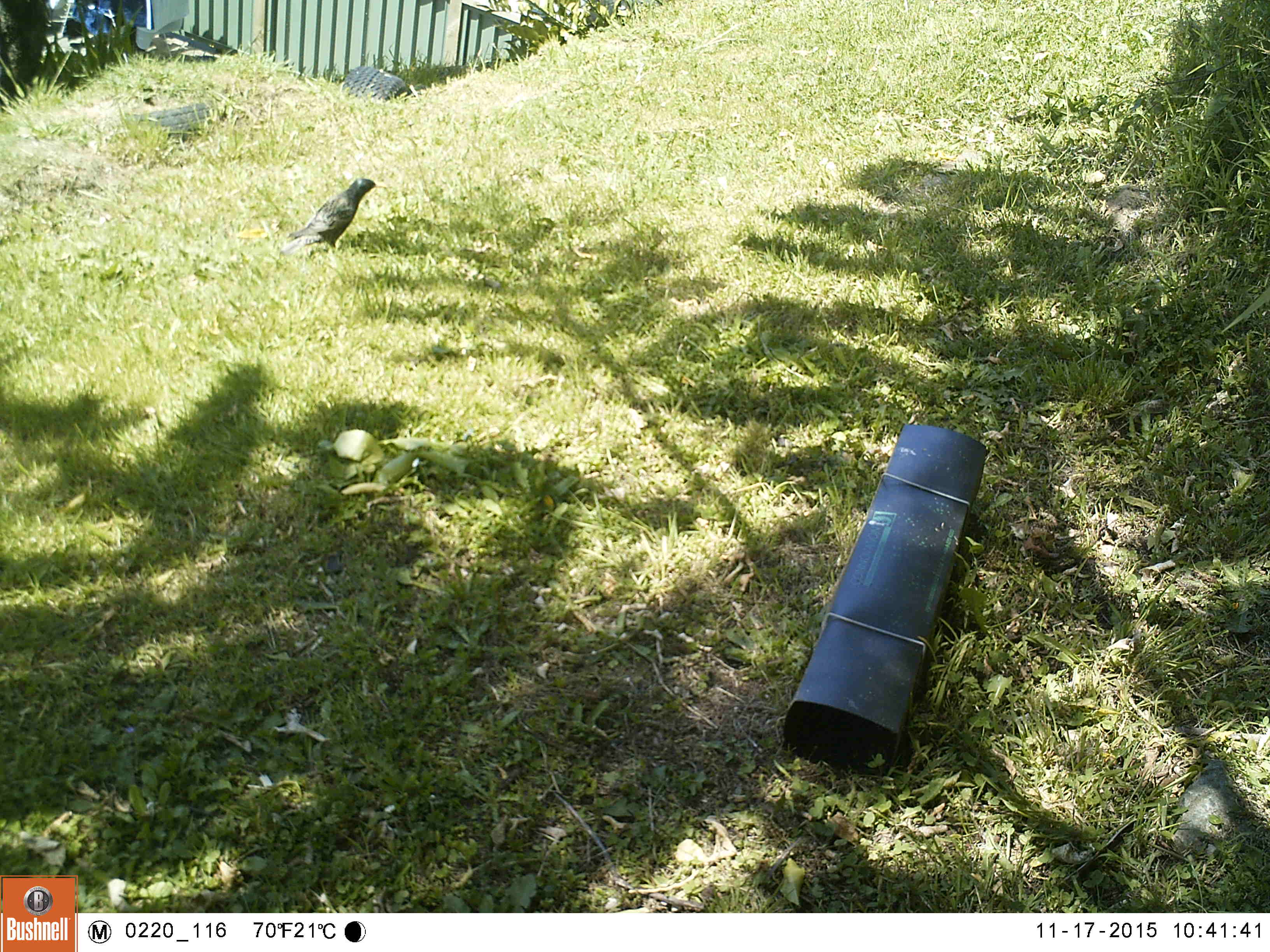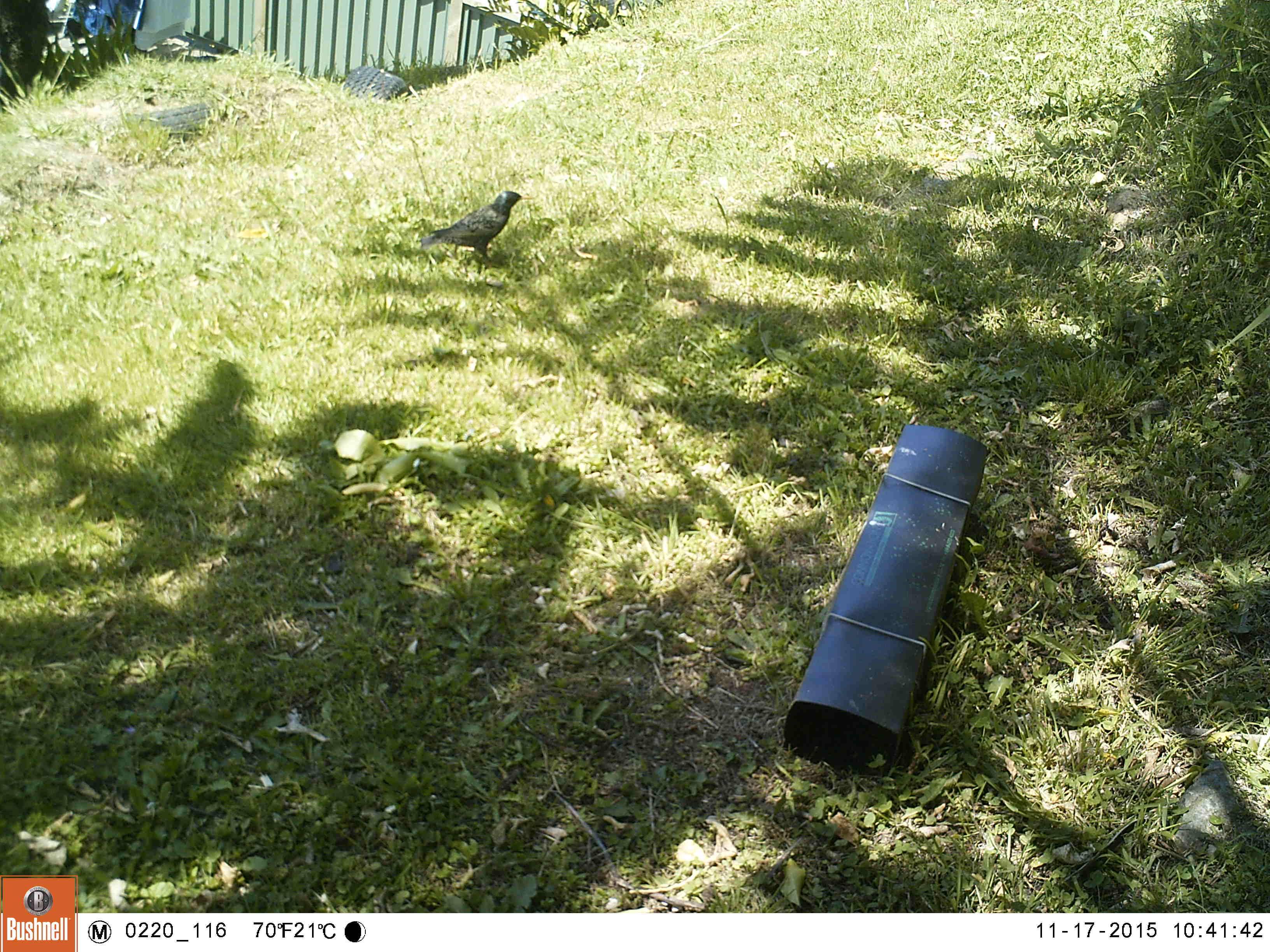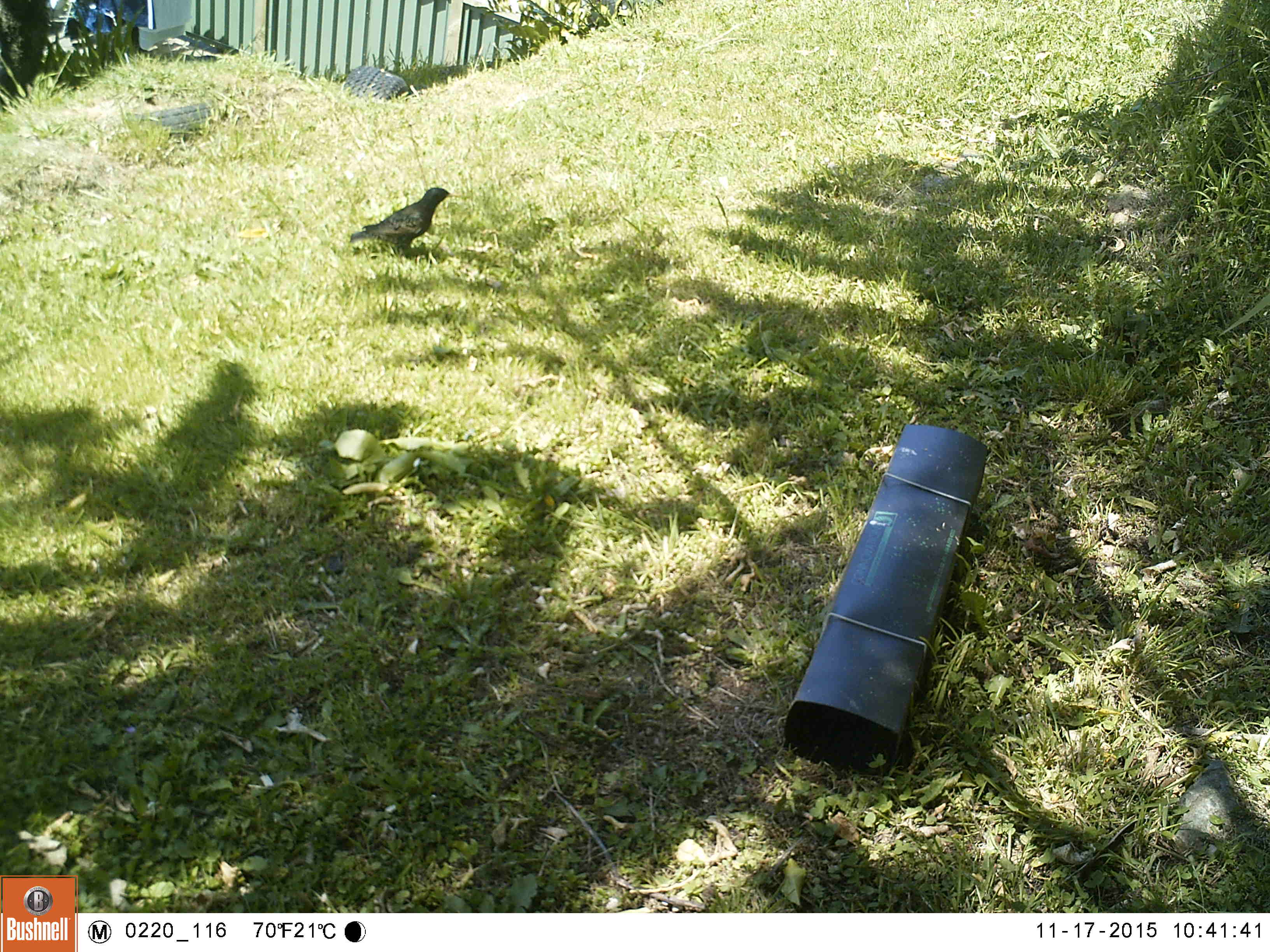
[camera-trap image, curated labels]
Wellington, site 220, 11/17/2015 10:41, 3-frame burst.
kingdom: Animalia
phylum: Chordata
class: Aves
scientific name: Aves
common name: bird